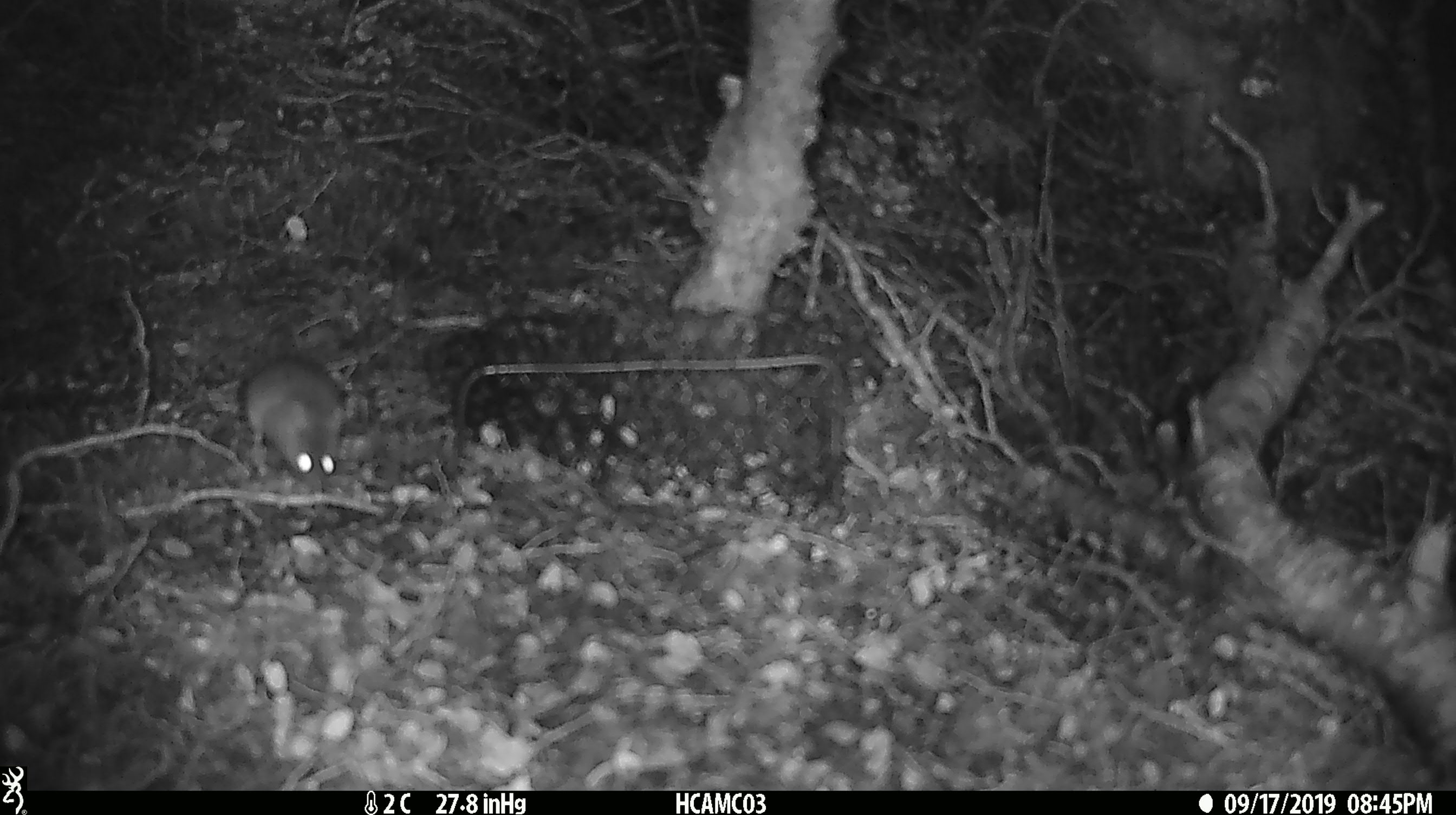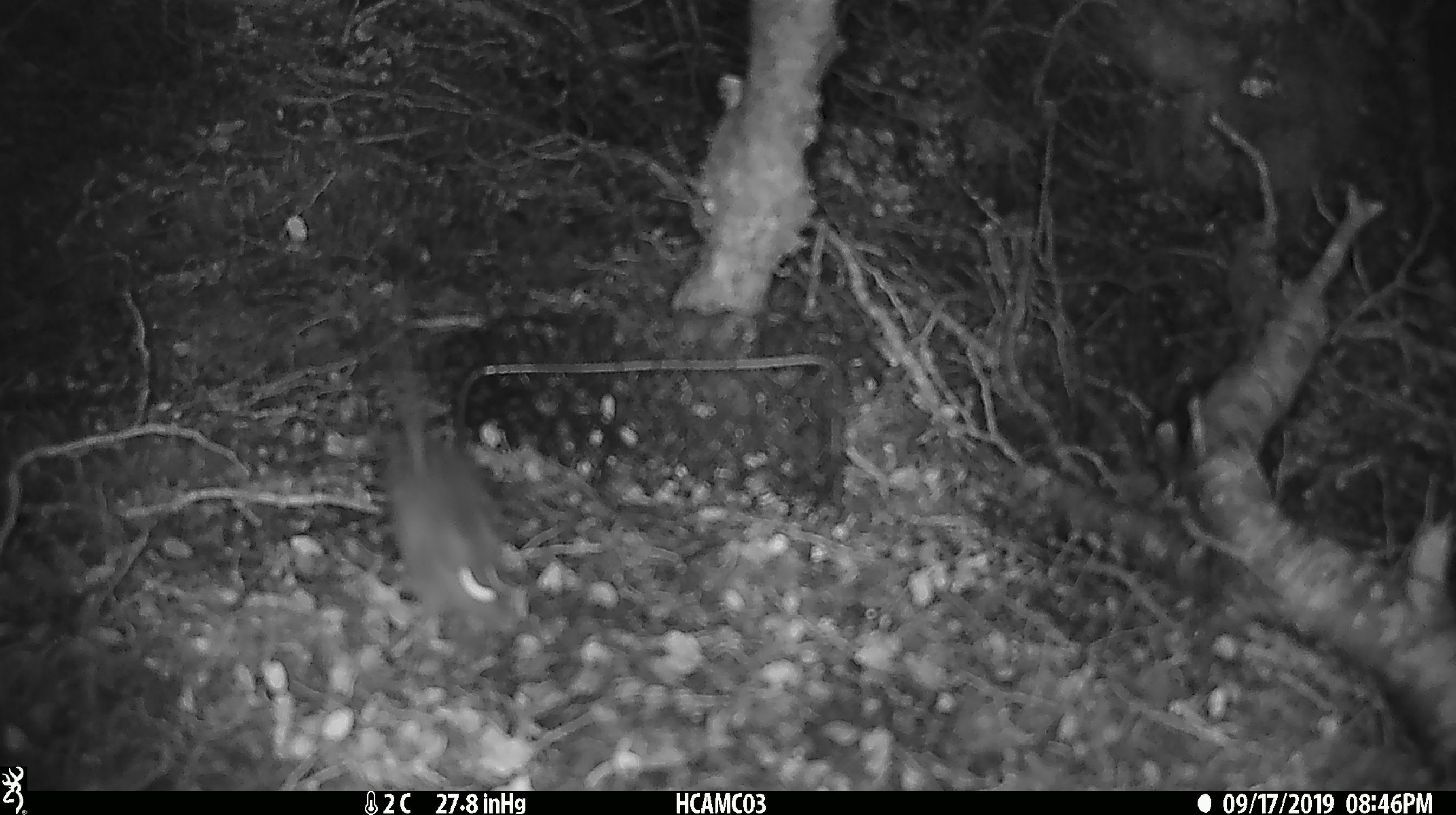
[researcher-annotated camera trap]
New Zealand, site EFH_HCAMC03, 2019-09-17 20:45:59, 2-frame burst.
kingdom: Animalia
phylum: Chordata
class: Mammalia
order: Rodentia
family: Muridae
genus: Mus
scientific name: Mus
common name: mouse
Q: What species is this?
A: Mouse (Mus).